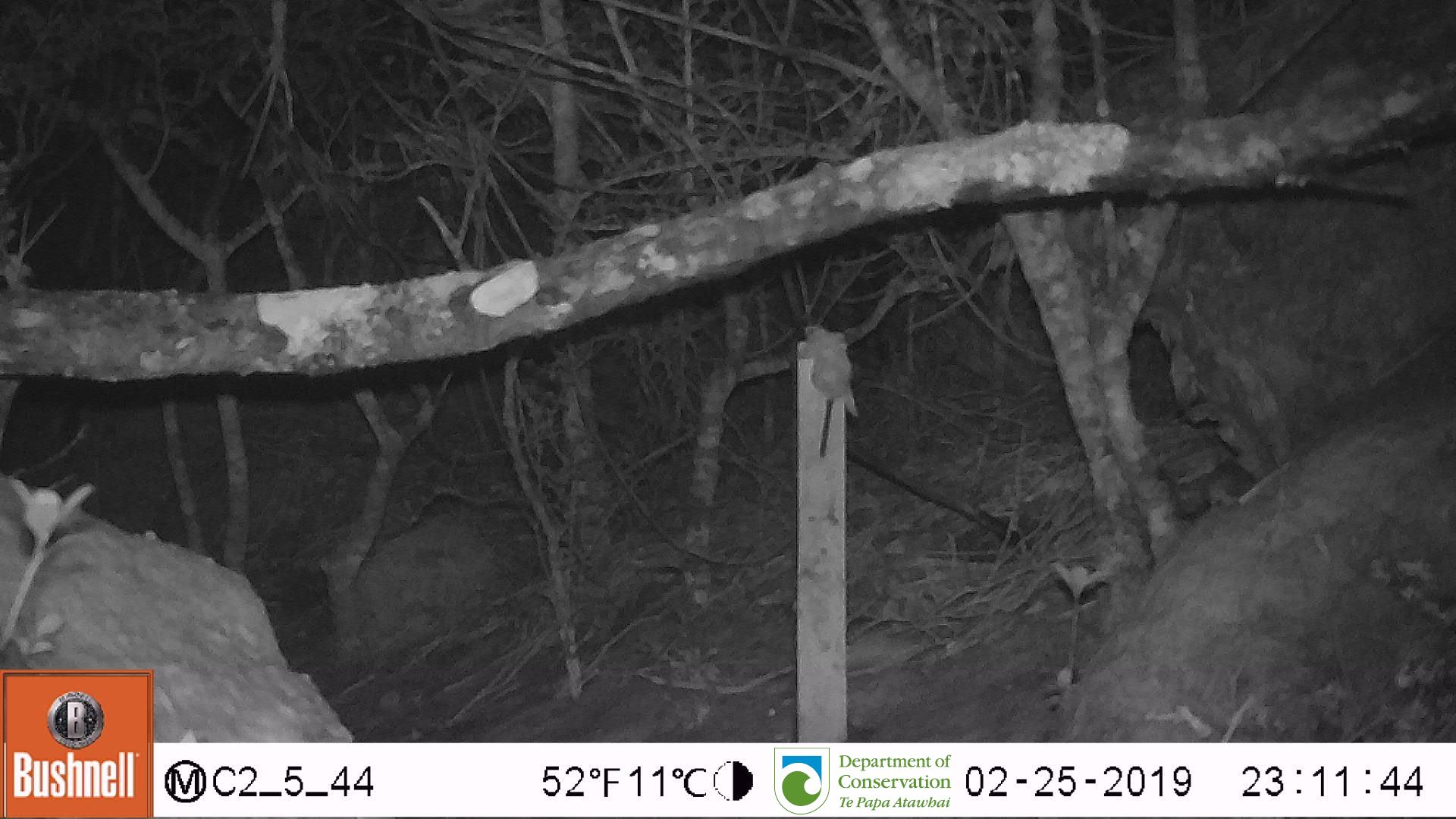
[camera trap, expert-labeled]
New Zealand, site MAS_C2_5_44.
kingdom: Animalia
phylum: Chordata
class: Mammalia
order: Rodentia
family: Muridae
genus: Mus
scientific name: Mus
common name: mouse